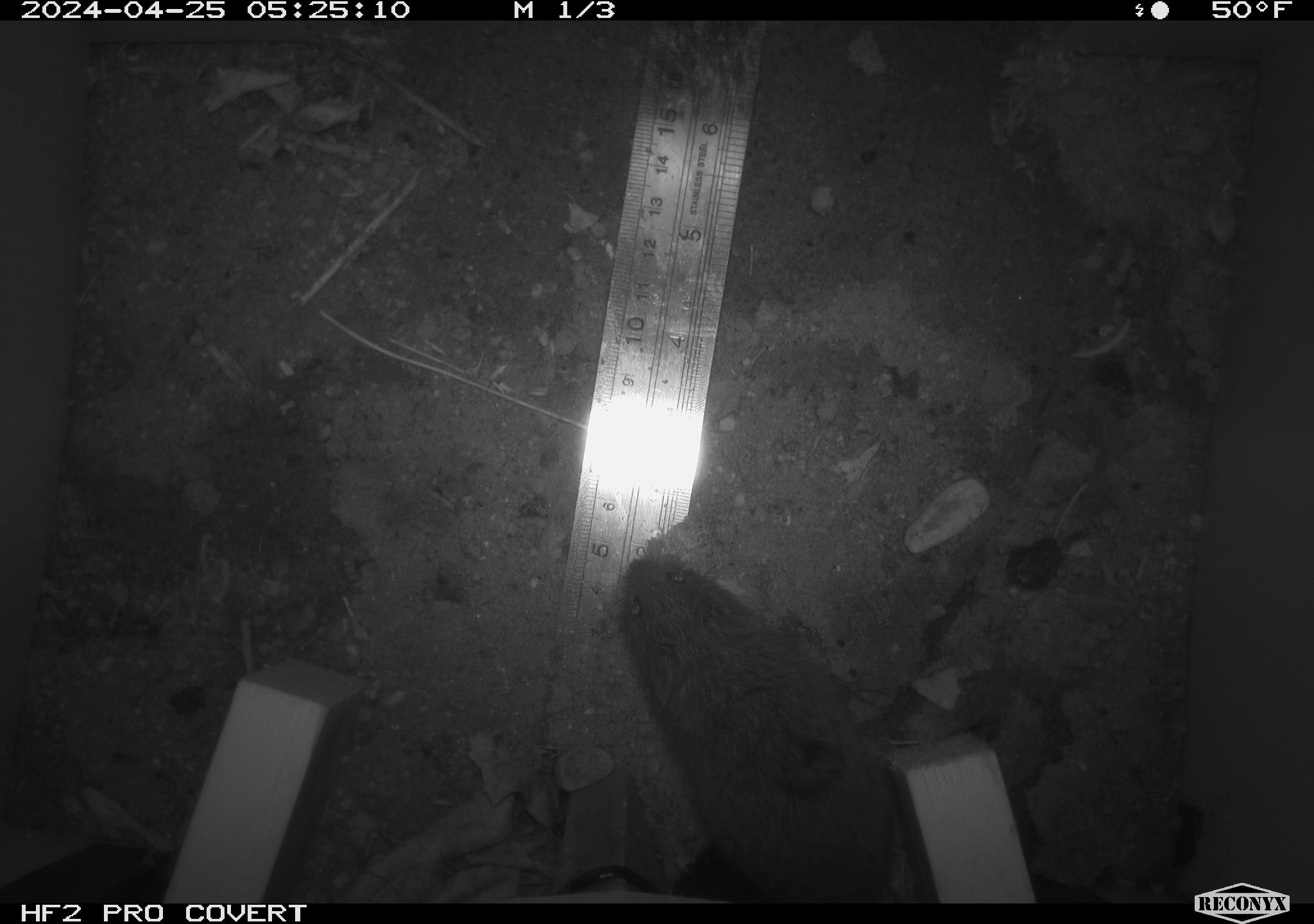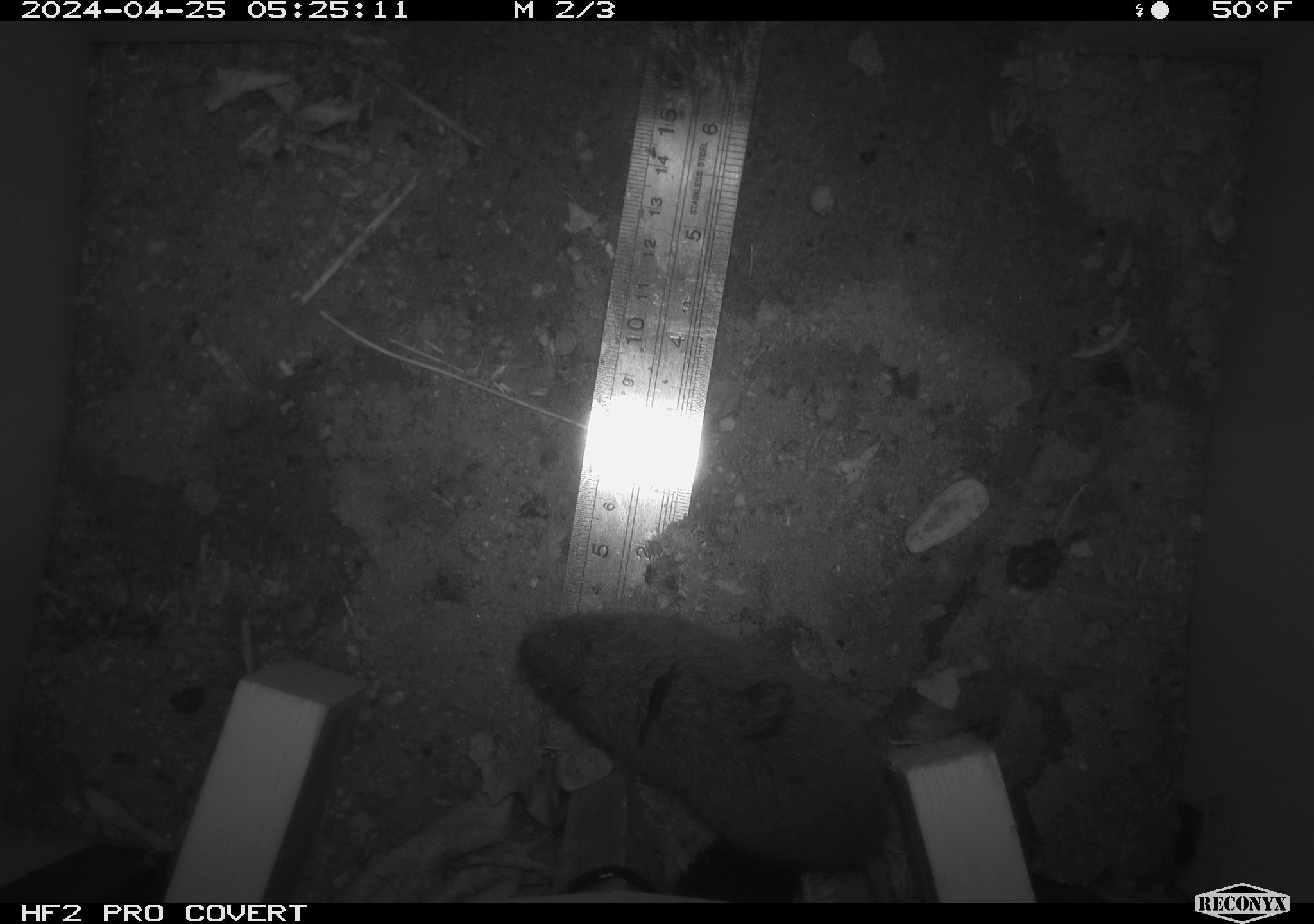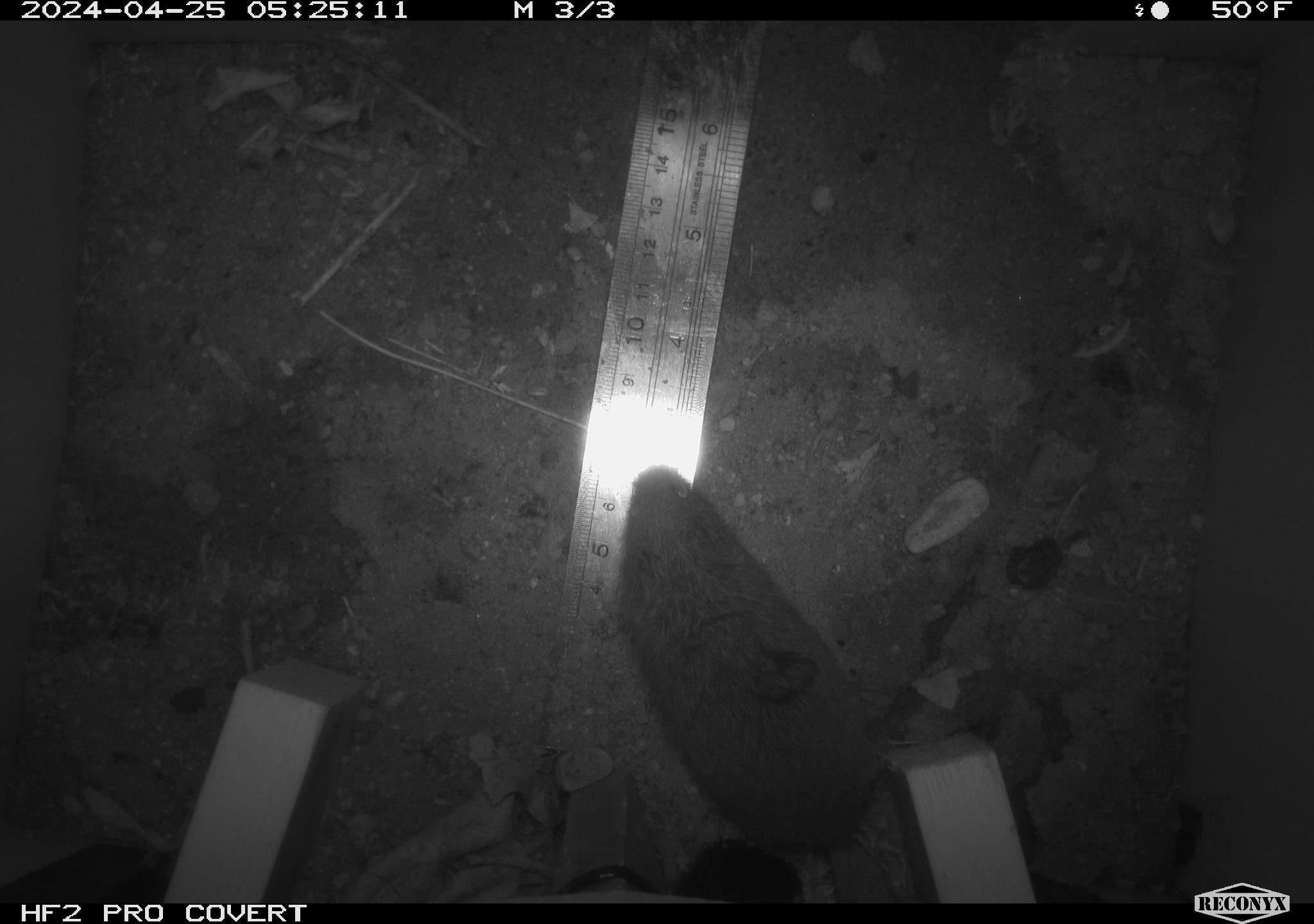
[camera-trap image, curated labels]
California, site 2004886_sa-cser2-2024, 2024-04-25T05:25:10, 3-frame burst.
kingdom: Animalia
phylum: Chordata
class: Mammalia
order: Rodentia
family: Cricetidae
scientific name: Cricetidae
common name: hamsters, voles, lemmings, and allies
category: cricetidae family